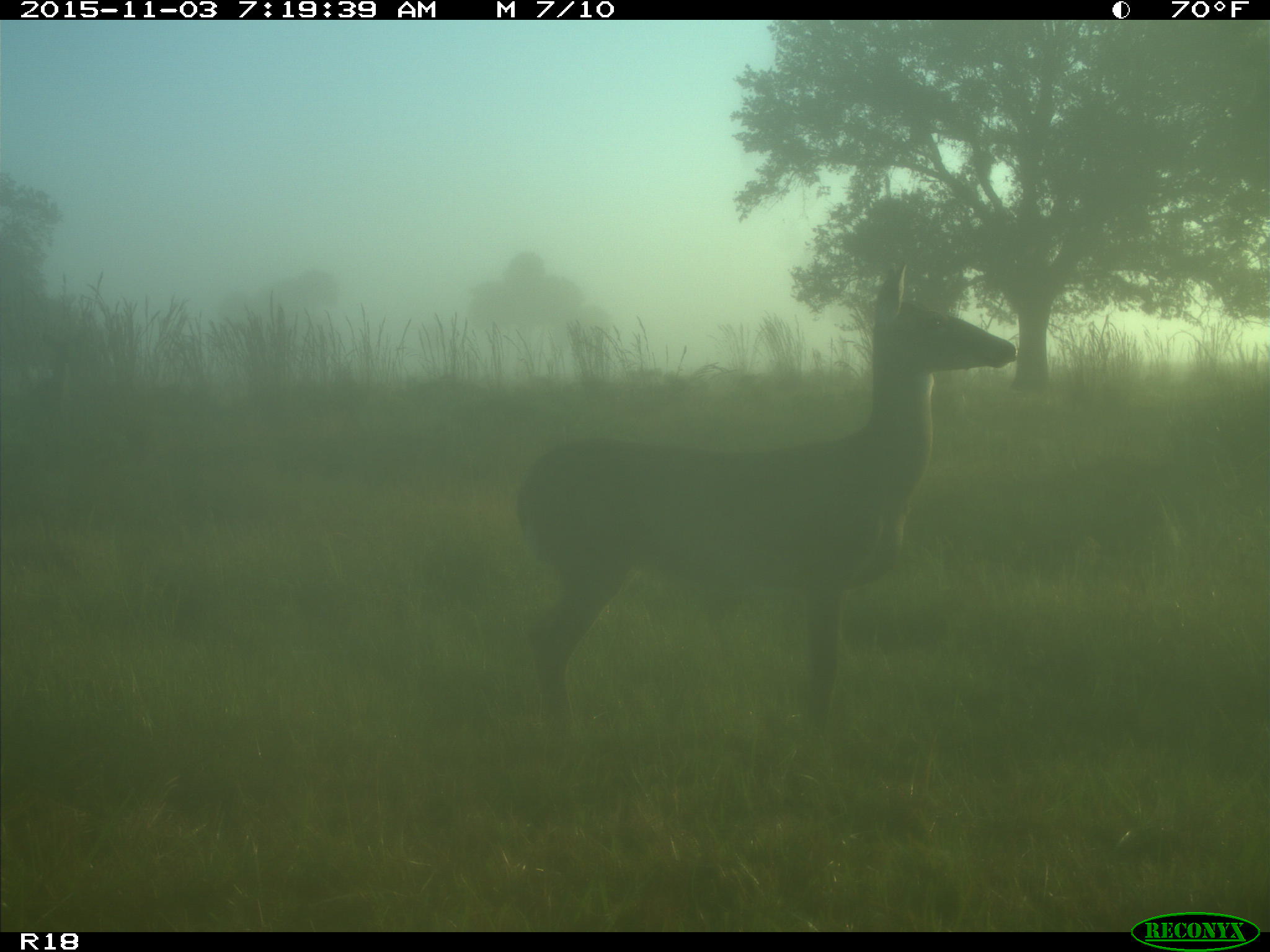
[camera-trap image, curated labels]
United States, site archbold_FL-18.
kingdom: Animalia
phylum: Chordata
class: Mammalia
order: Artiodactyla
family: Cervidae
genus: Odocoileus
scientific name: Odocoileus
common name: deer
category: unidentified deer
Unidentified deer (deer) (Odocoileus).